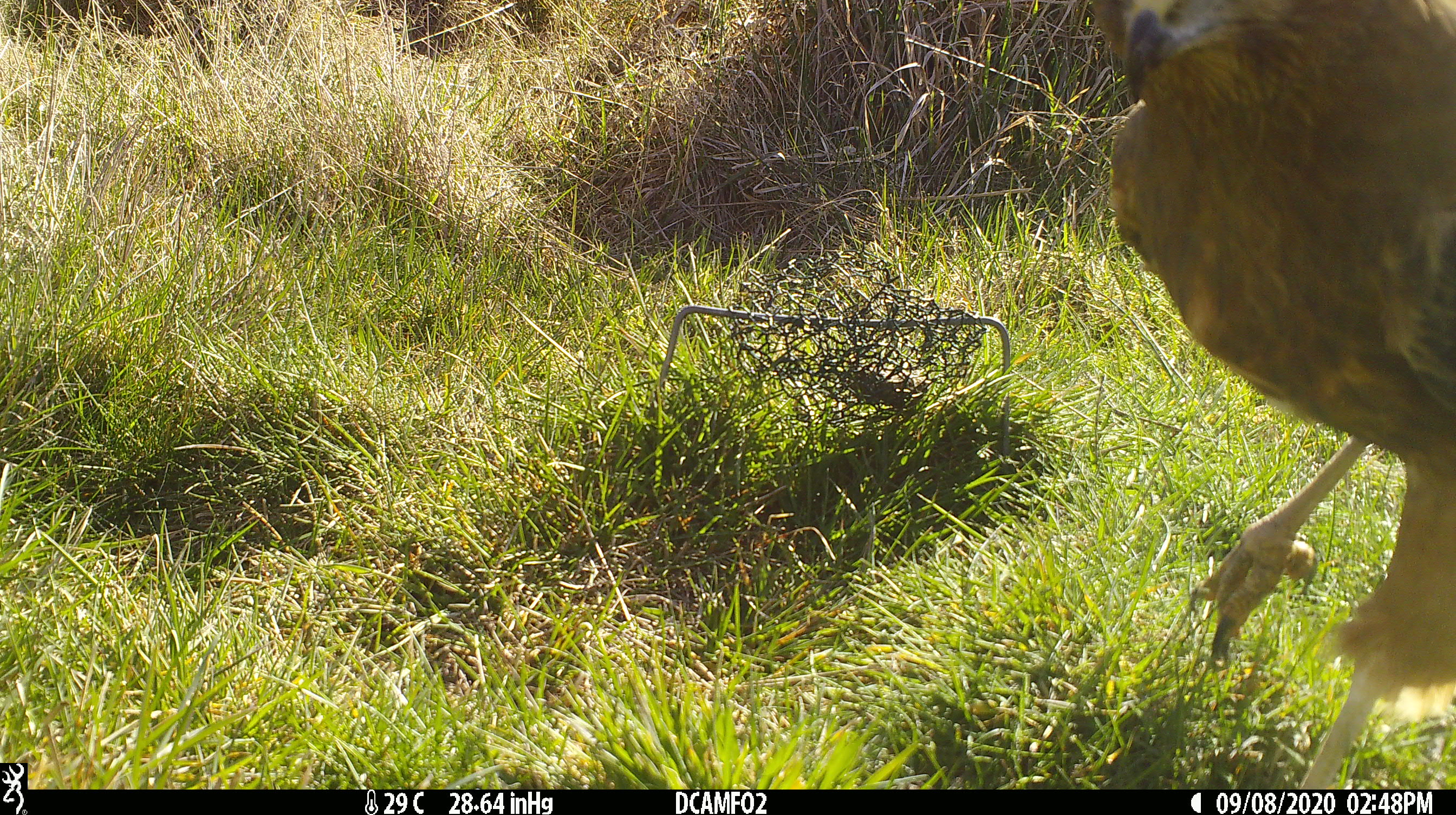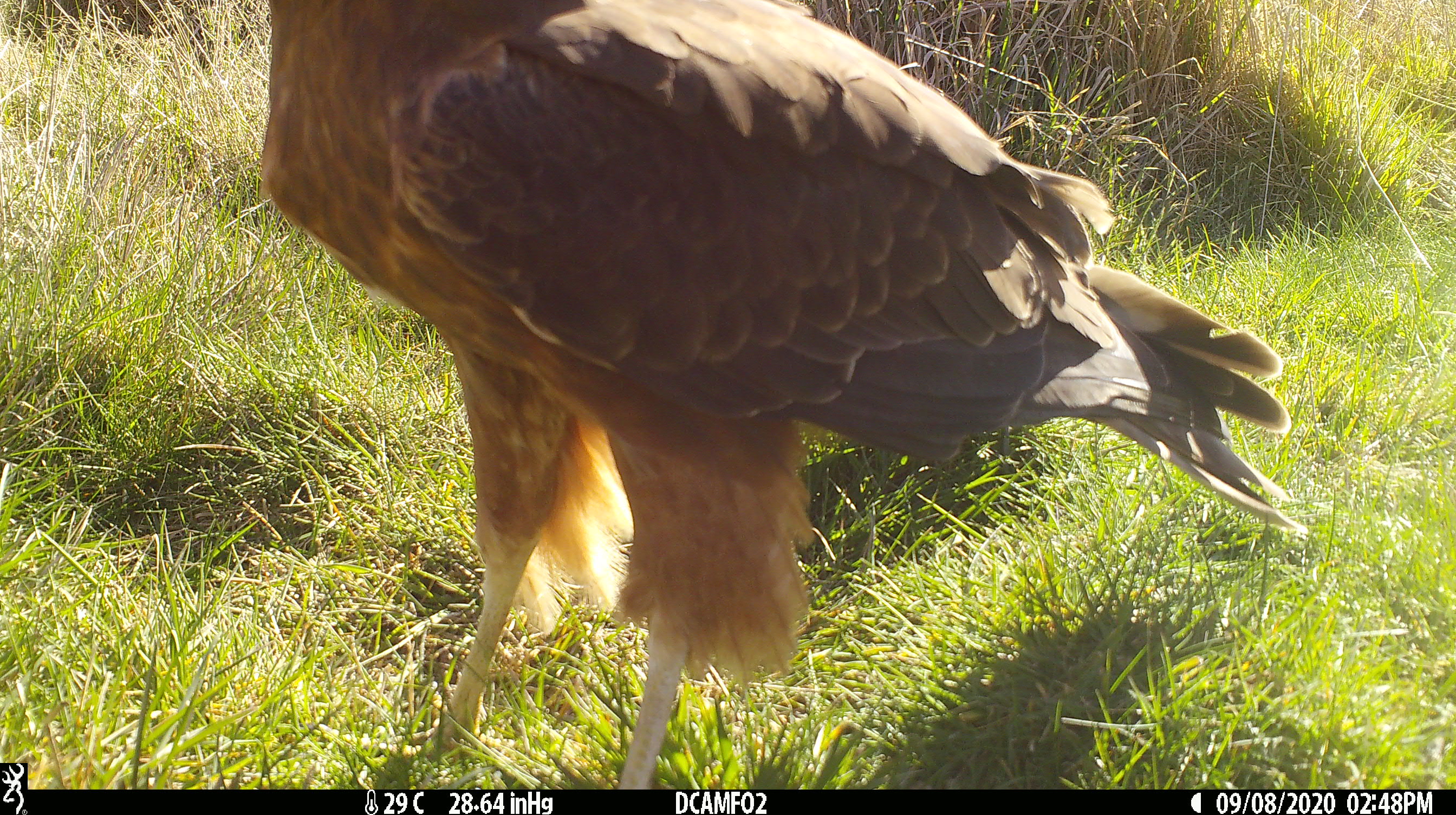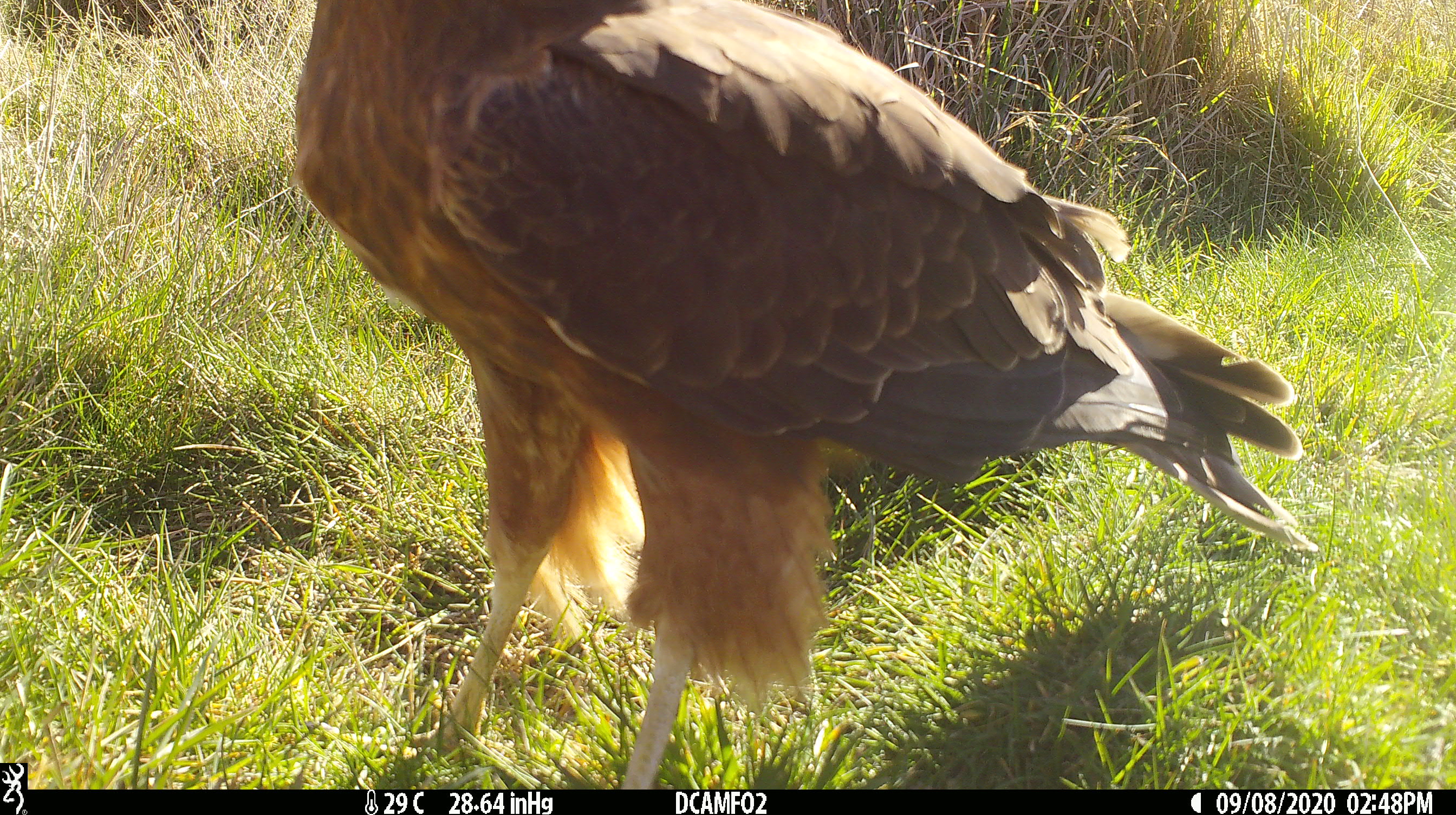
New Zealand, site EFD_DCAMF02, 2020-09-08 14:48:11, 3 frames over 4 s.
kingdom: Animalia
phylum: Chordata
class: Aves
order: Accipitriformes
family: Accipitridae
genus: Circus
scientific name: Circus approximans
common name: swamp harrier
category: harrier